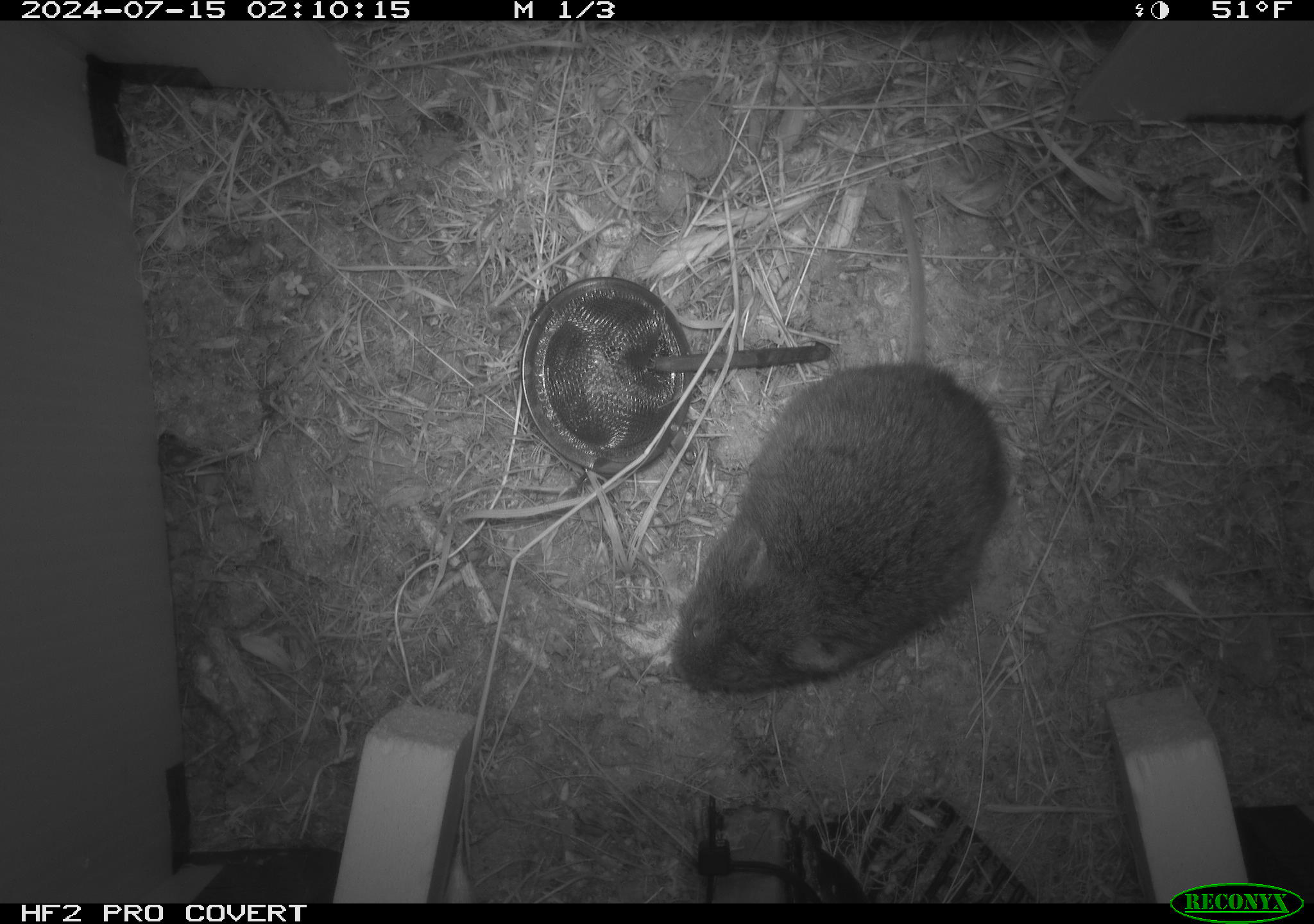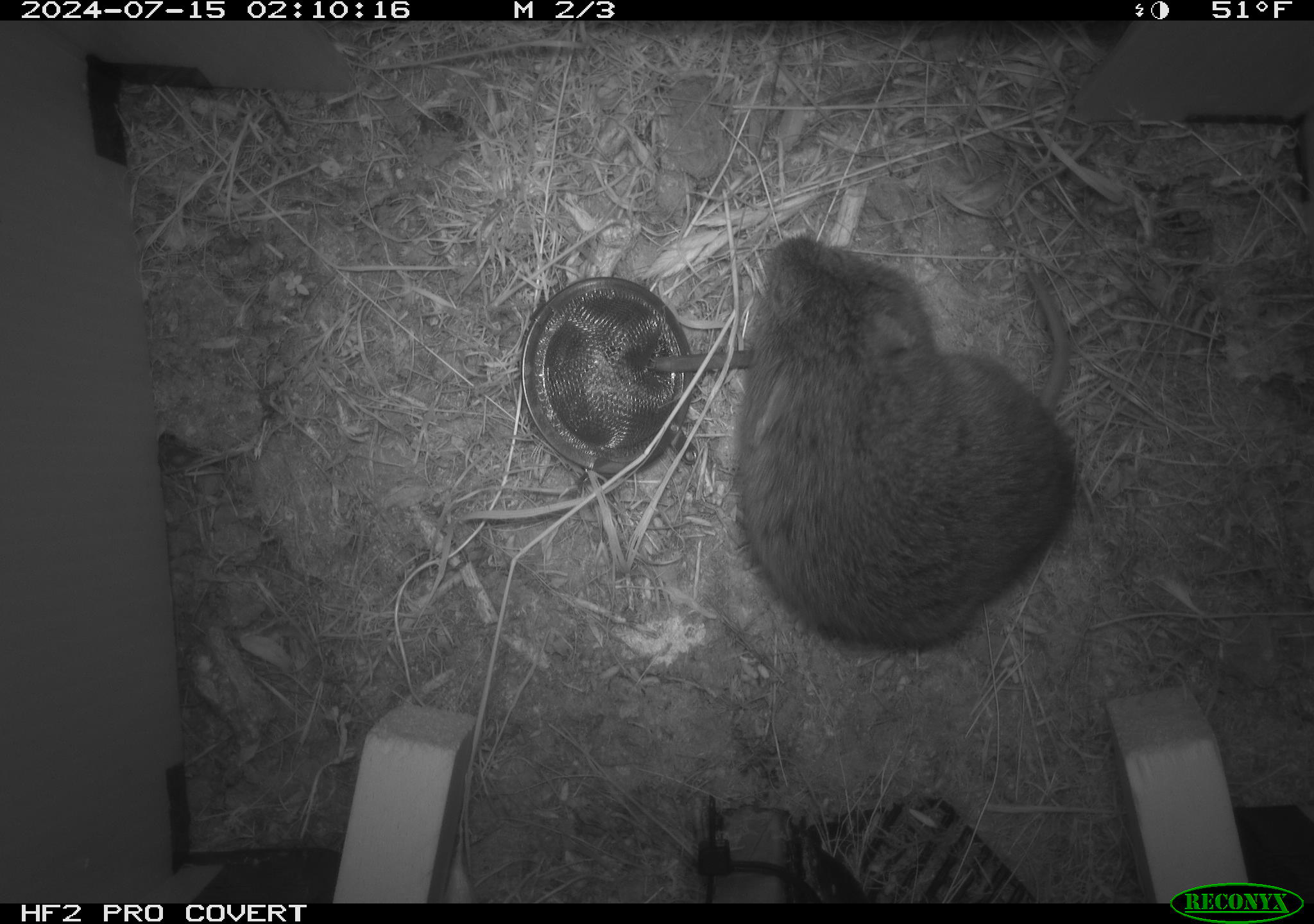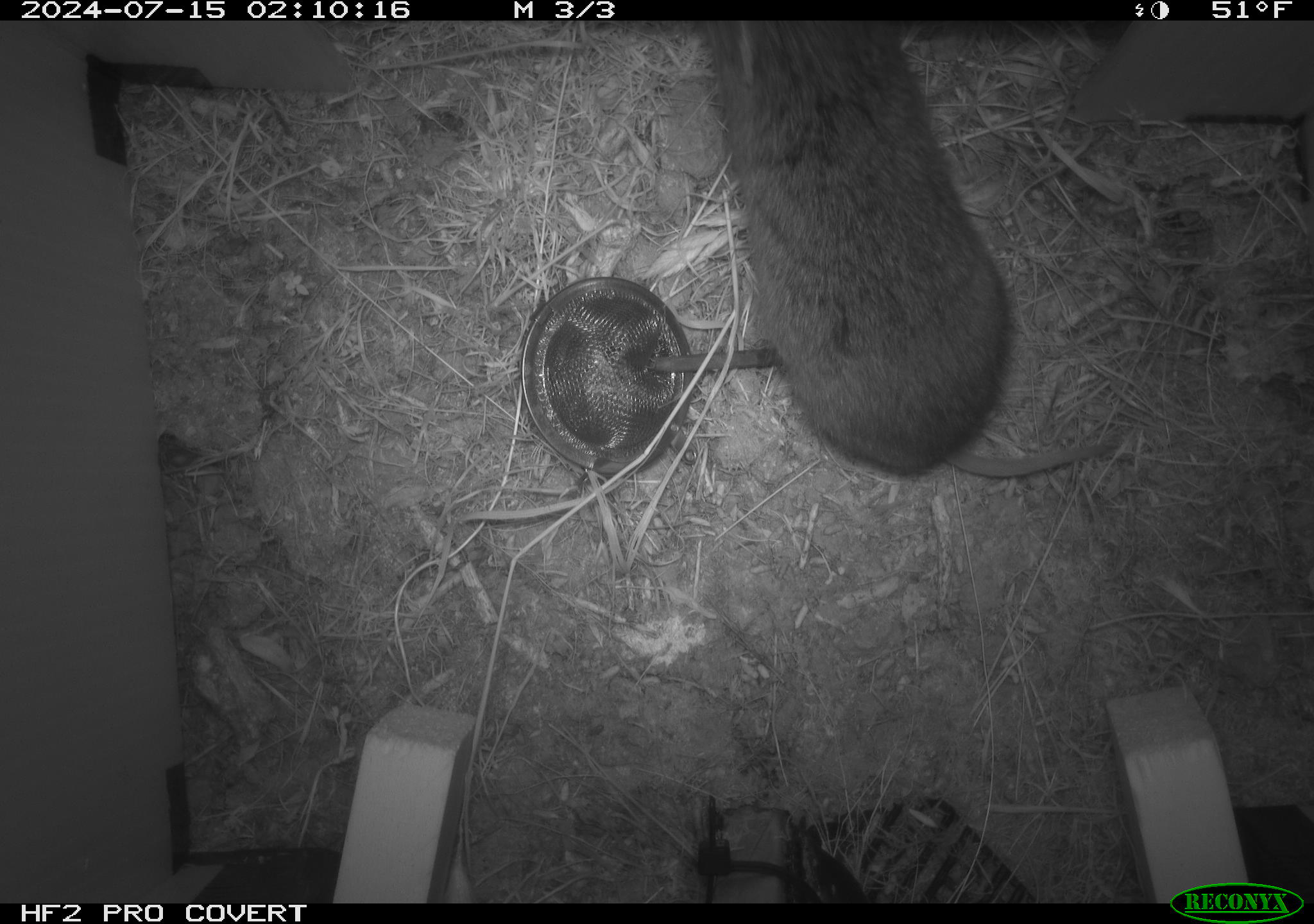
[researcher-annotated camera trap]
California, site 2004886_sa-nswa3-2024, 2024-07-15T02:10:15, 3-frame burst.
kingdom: Animalia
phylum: Chordata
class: Mammalia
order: Rodentia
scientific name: Rodentia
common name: rodent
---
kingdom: Animalia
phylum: Chordata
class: Mammalia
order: Rodentia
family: Cricetidae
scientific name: Arvicolinae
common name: voles, lemmings, and muskrats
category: arvicolinae subfamily